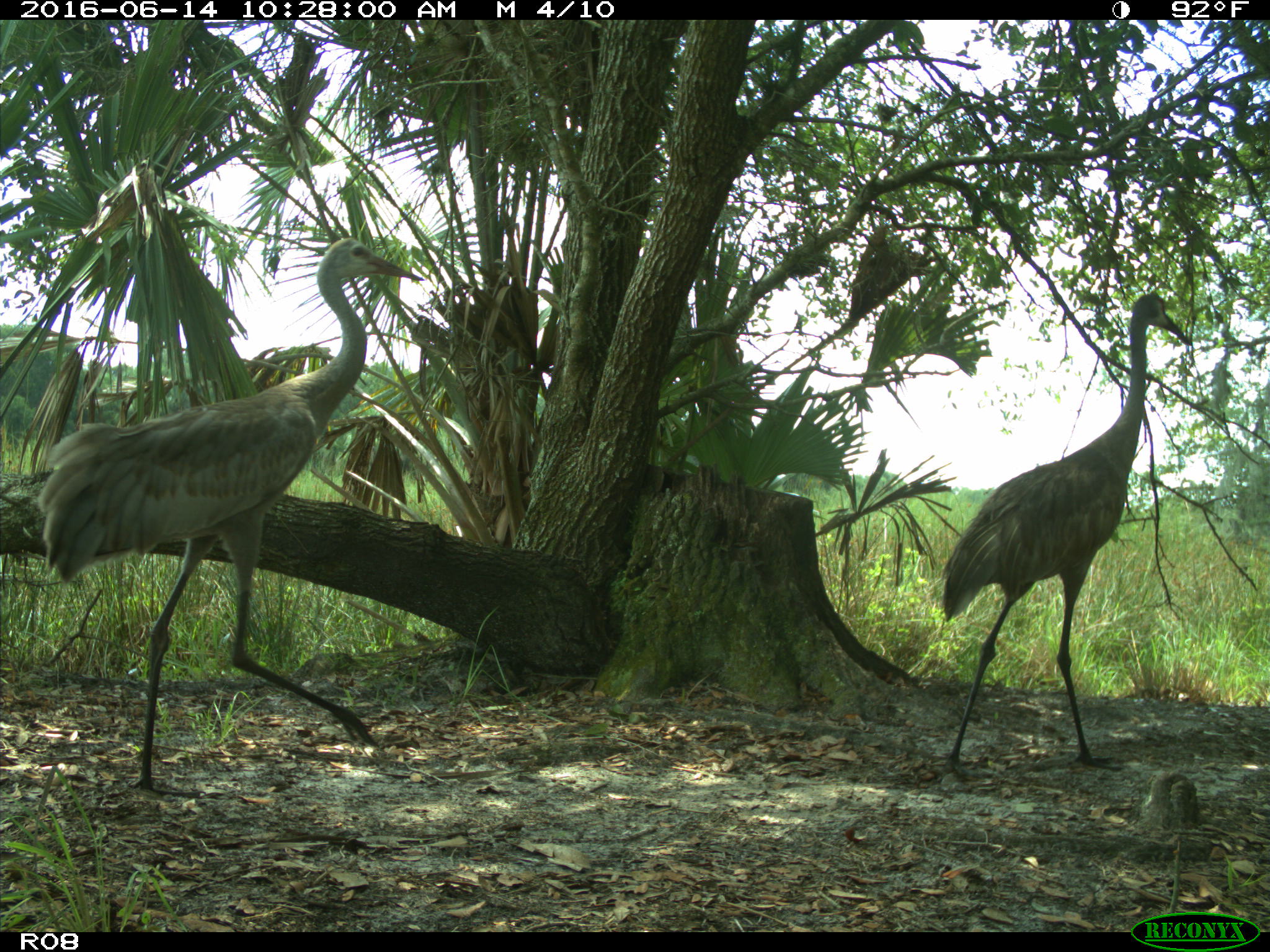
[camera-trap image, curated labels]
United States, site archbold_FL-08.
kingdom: Animalia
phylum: Chordata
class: Aves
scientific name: Aves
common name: birds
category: unidentified bird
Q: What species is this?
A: Unidentified bird (birds) (Aves).